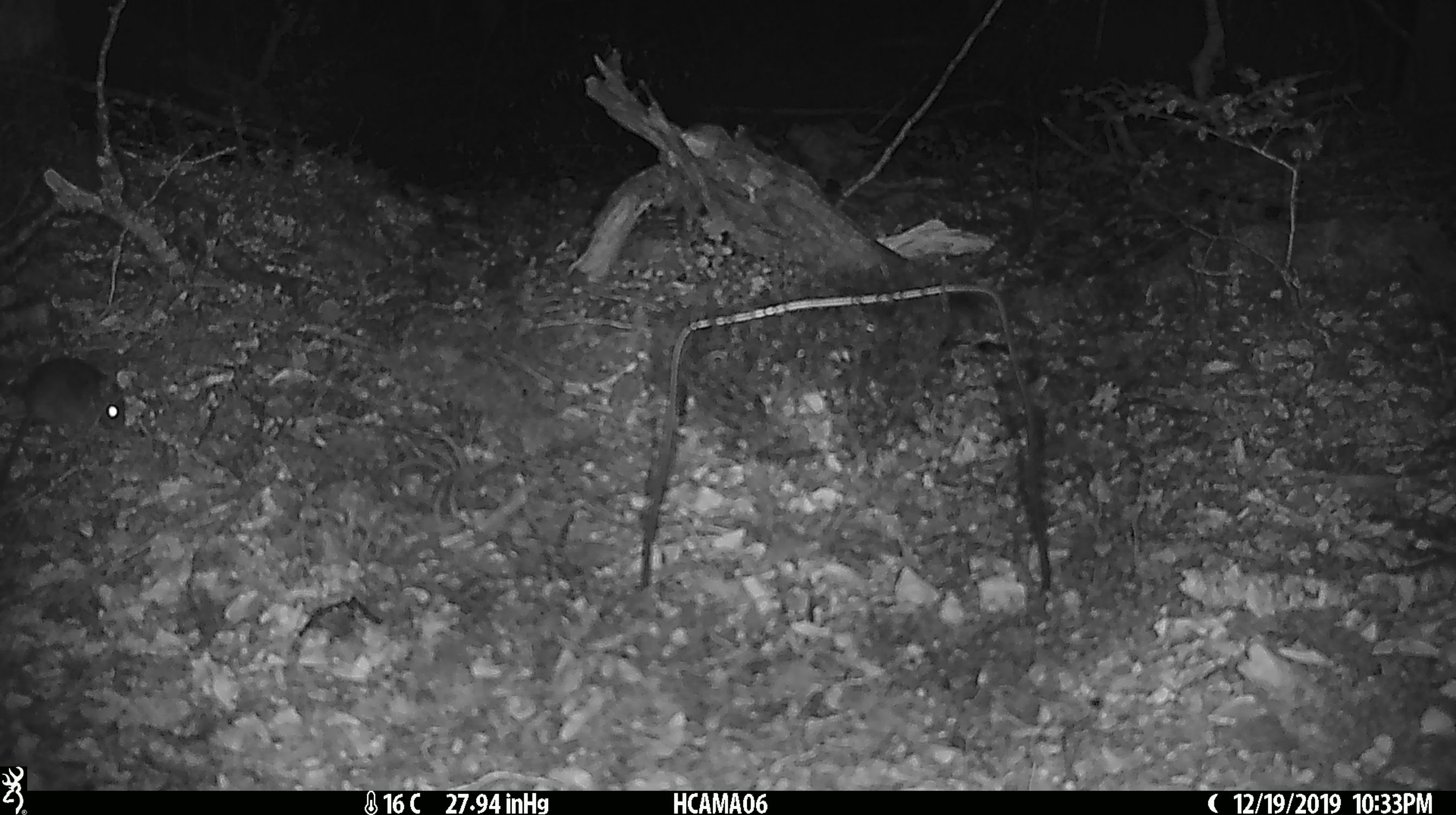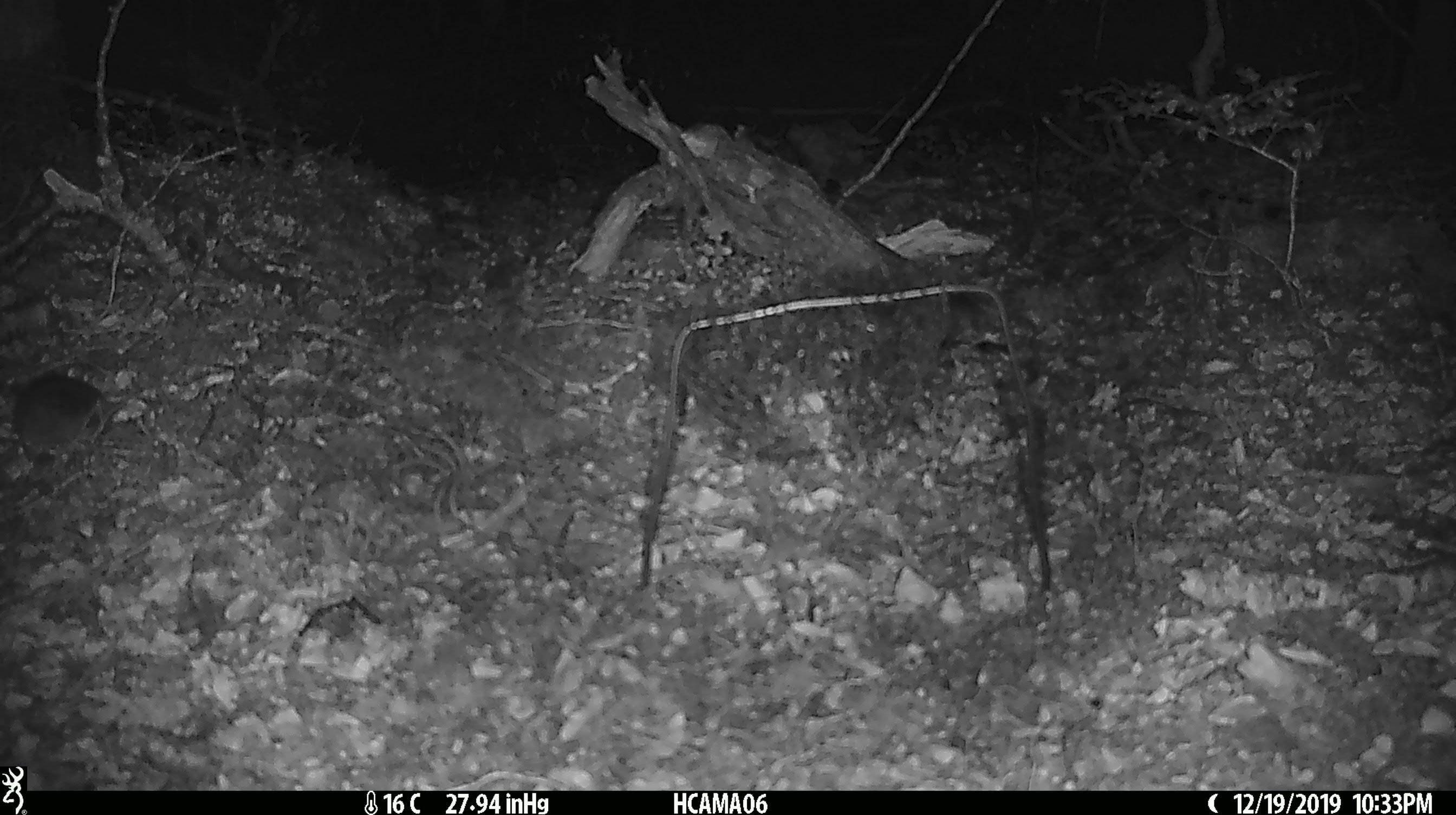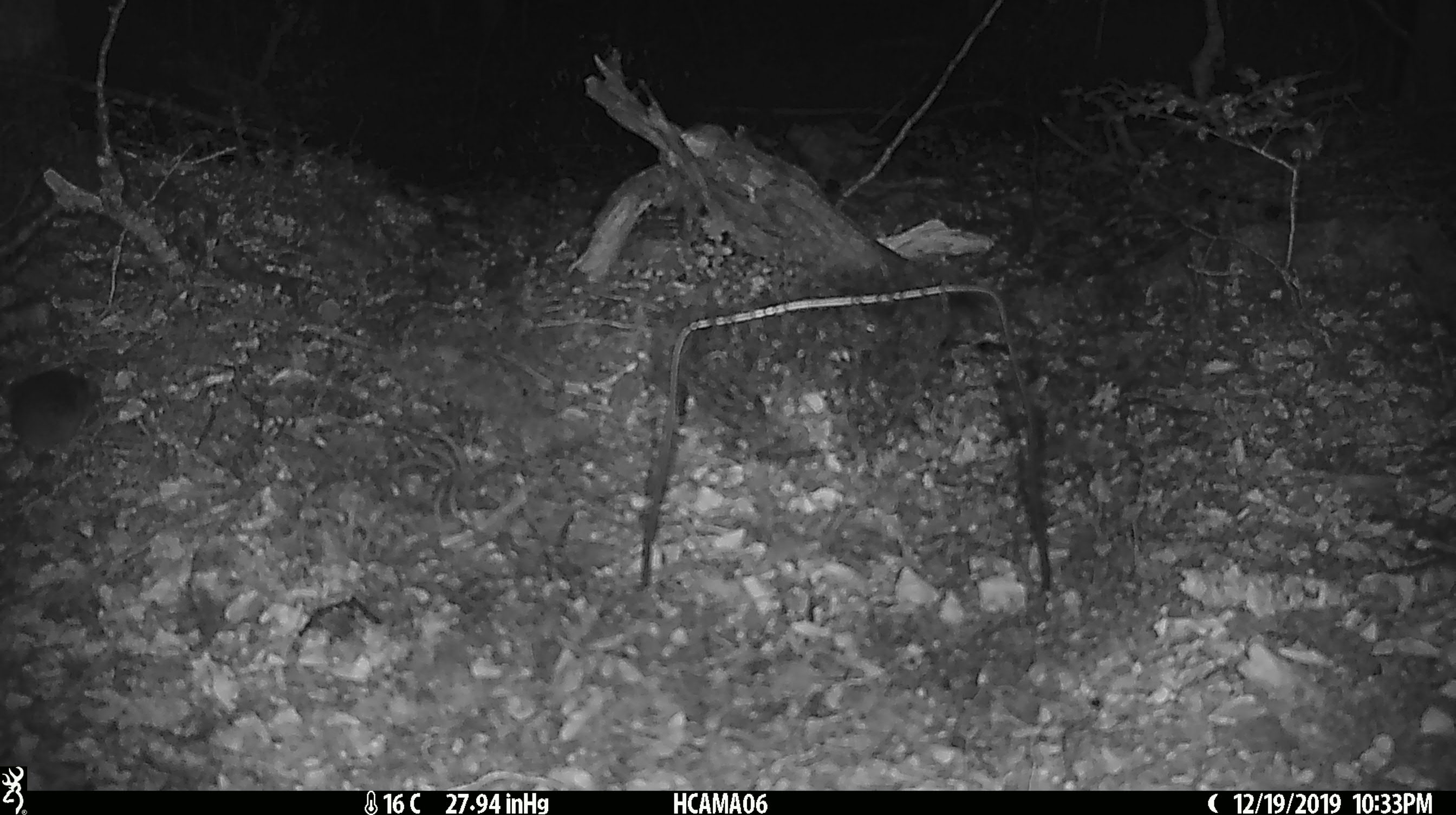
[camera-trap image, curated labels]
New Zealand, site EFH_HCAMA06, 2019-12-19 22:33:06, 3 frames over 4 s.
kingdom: Animalia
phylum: Chordata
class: Mammalia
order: Rodentia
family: Muridae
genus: Mus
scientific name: Mus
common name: mouse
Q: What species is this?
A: Mouse (Mus).